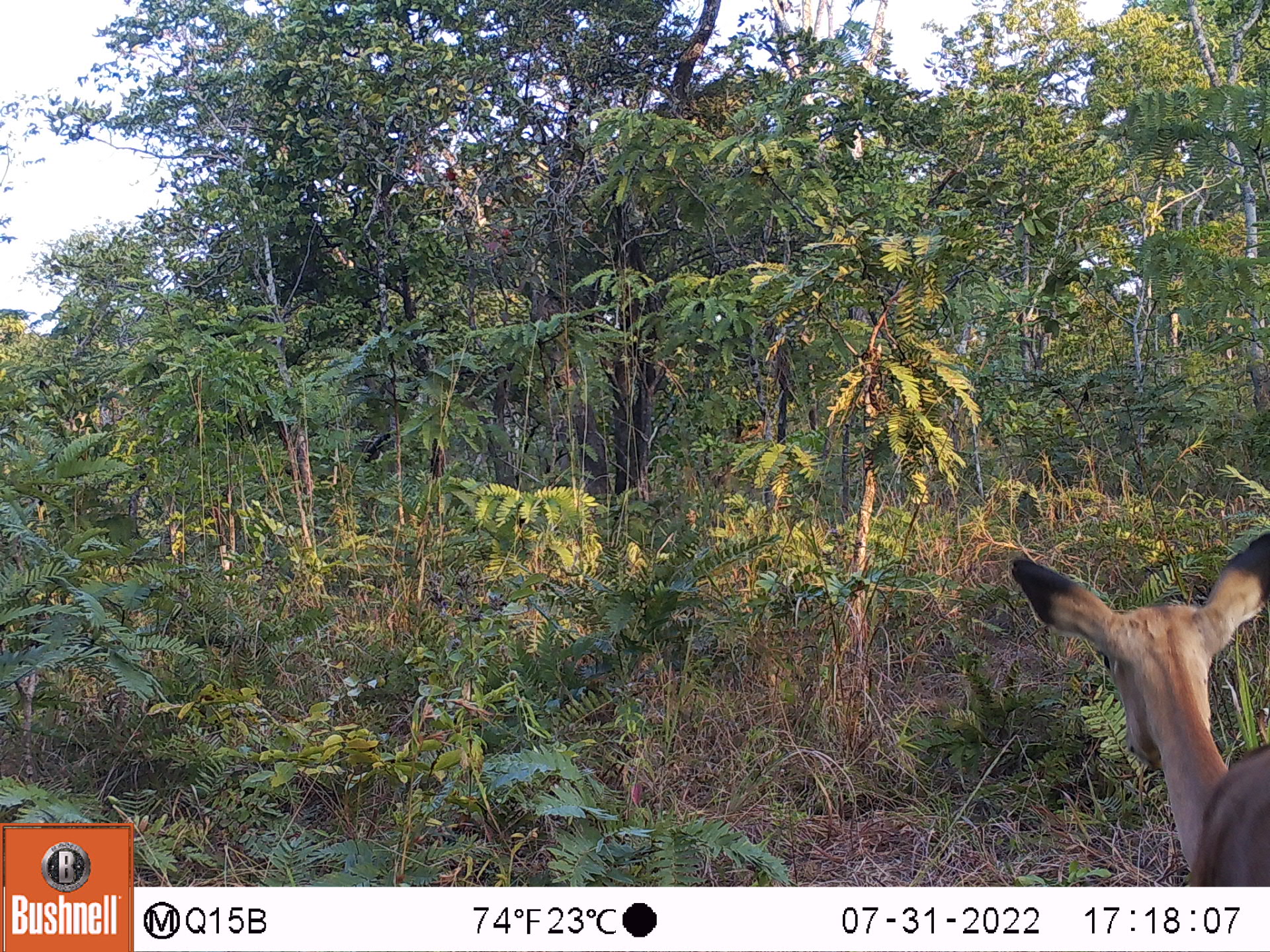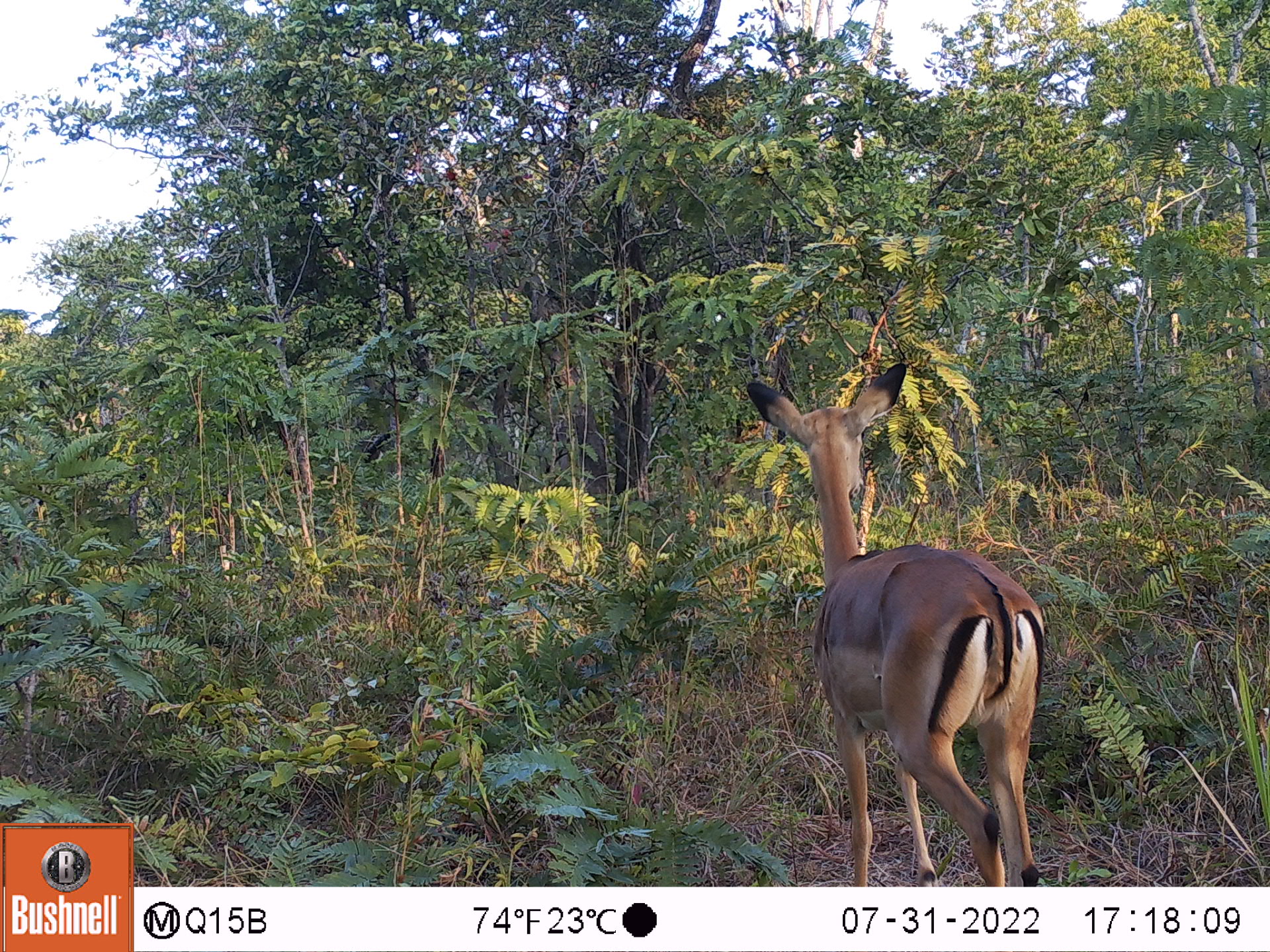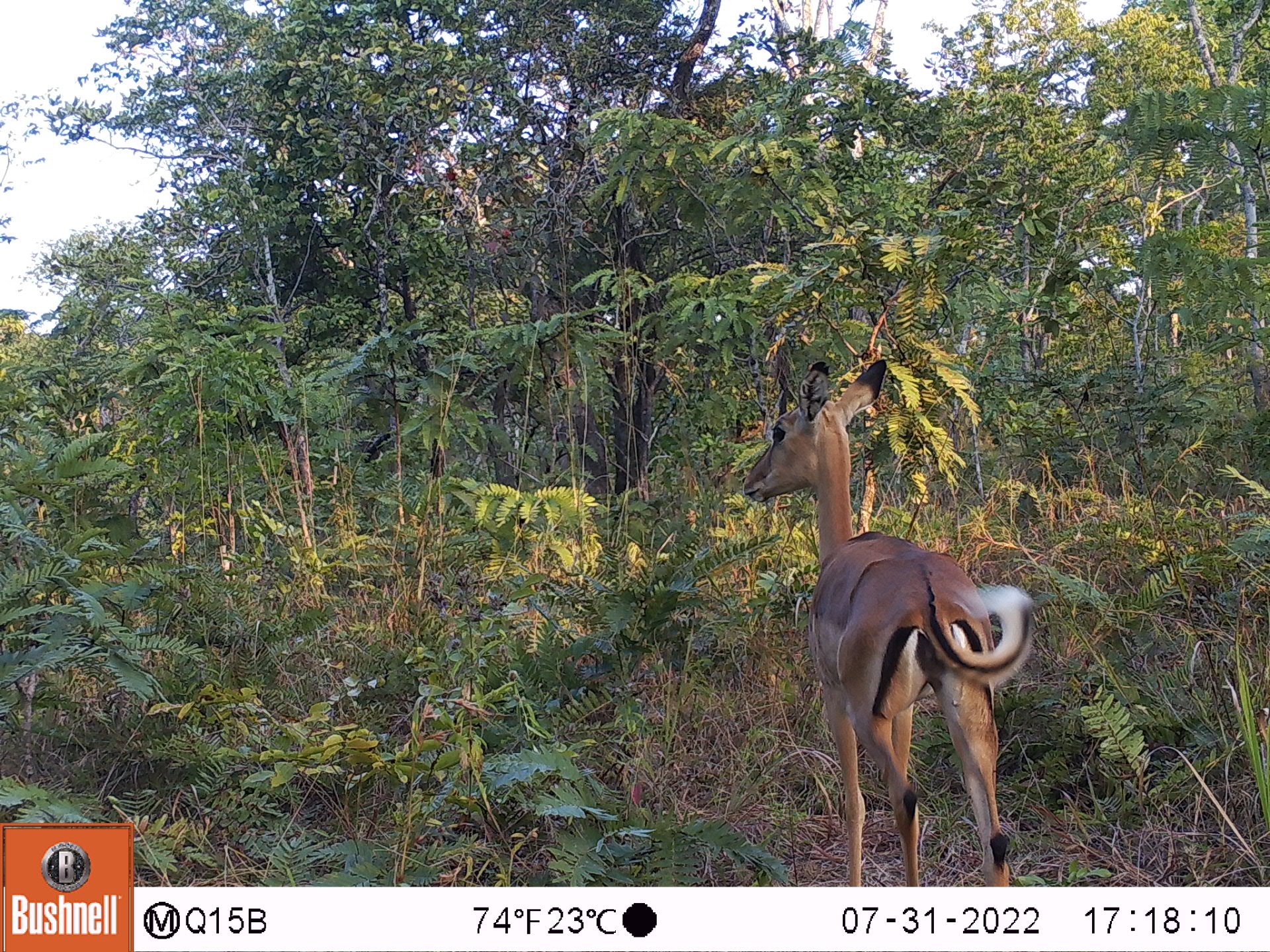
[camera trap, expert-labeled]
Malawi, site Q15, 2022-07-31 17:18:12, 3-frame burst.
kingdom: Animalia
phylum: Chordata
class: Mammalia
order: Artiodactyla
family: Bovidae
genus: Aepyceros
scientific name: Aepyceros melampus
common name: impala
Impala (Aepyceros melampus), count 1.